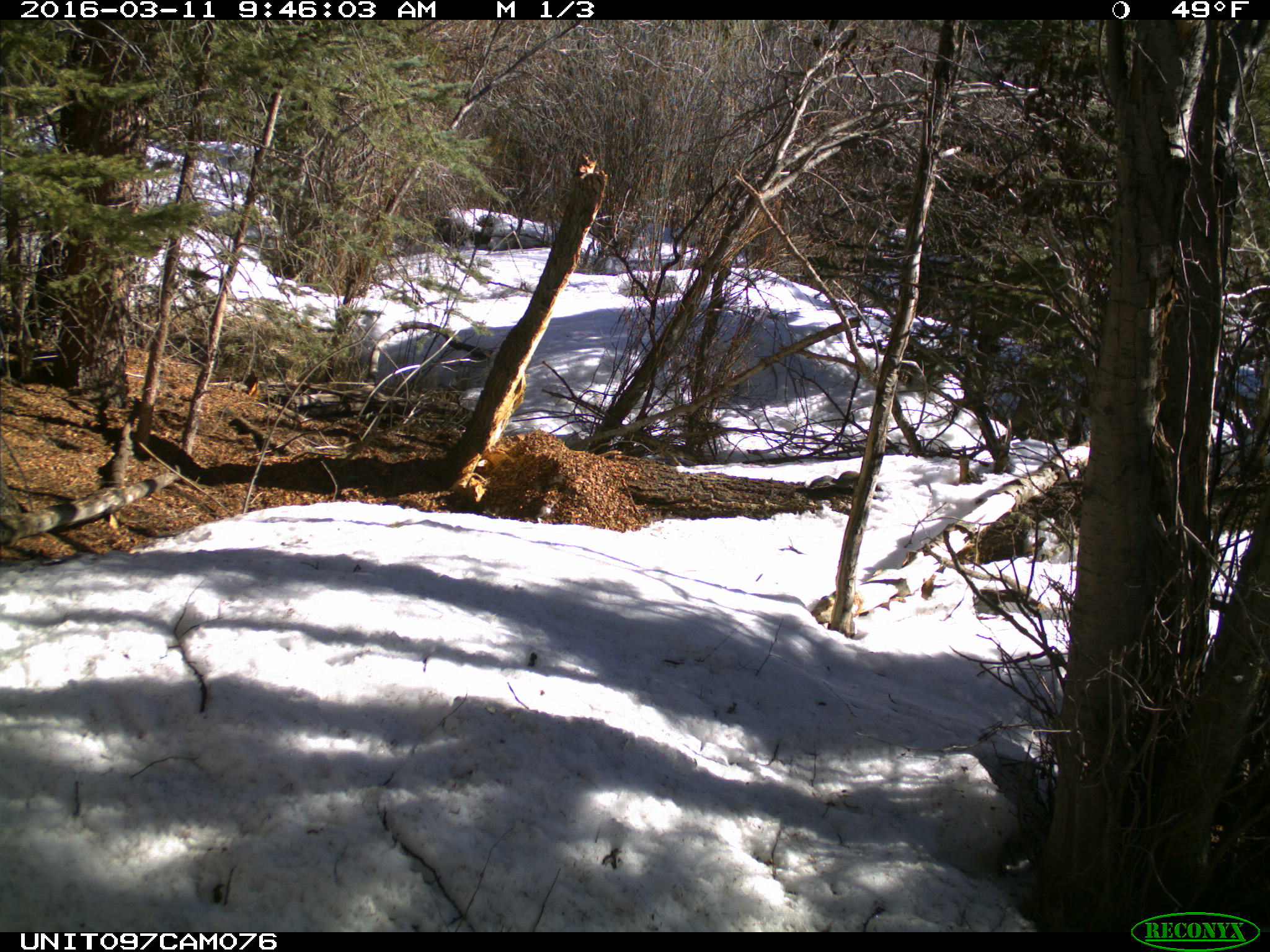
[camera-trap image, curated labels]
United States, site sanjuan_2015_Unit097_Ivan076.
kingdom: Animalia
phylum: Chordata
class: Mammalia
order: Rodentia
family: Sciuridae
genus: Tamiasciurus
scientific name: Tamiasciurus hudsonicus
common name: american red squirrel